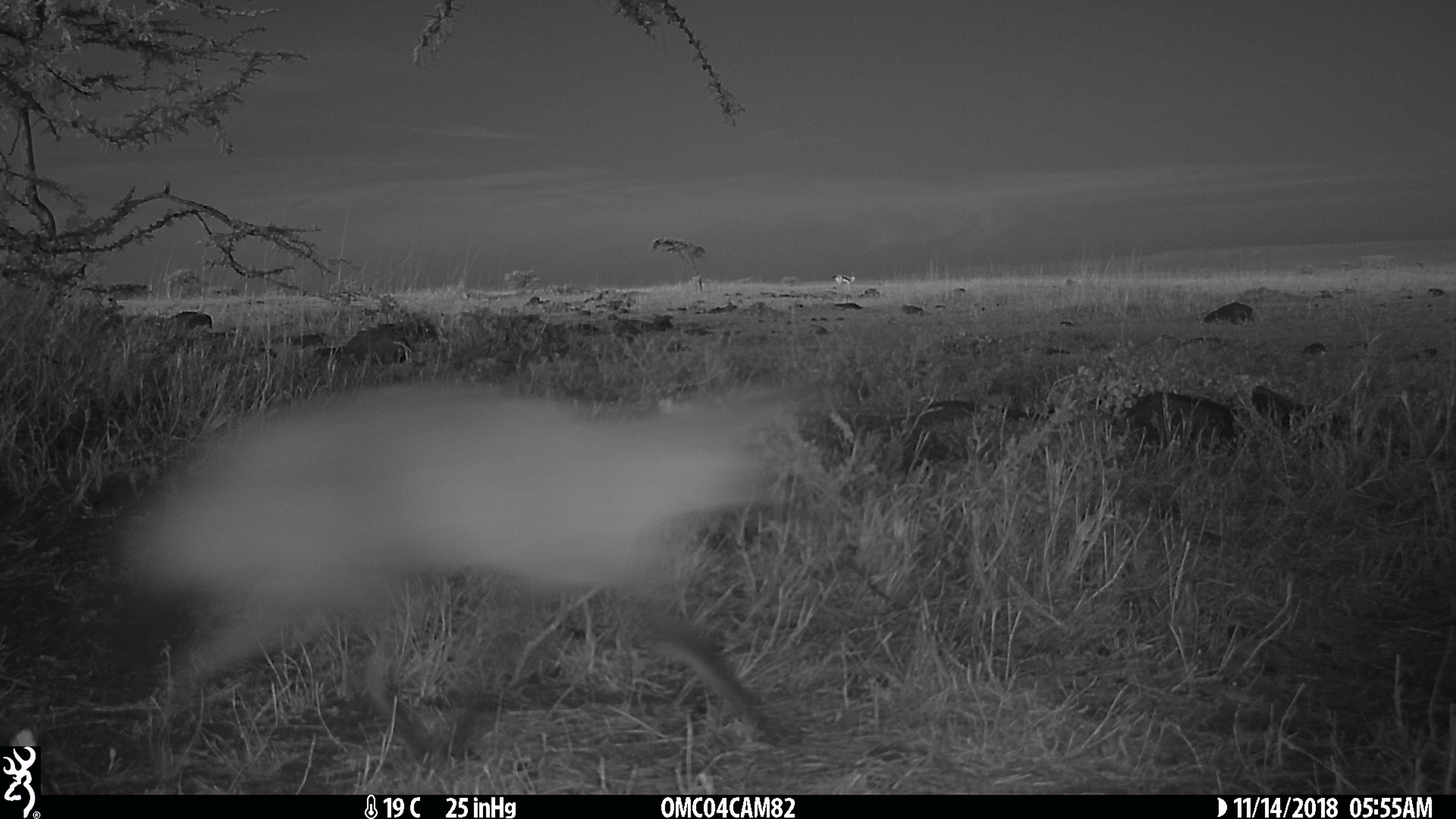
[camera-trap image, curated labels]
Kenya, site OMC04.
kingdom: Animalia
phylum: Chordata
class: Mammalia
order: Carnivora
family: Canidae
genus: Otocyon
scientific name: Otocyon megalotis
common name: bat-eared fox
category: bateared fox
Bateared fox (bat-eared fox) (Otocyon megalotis).